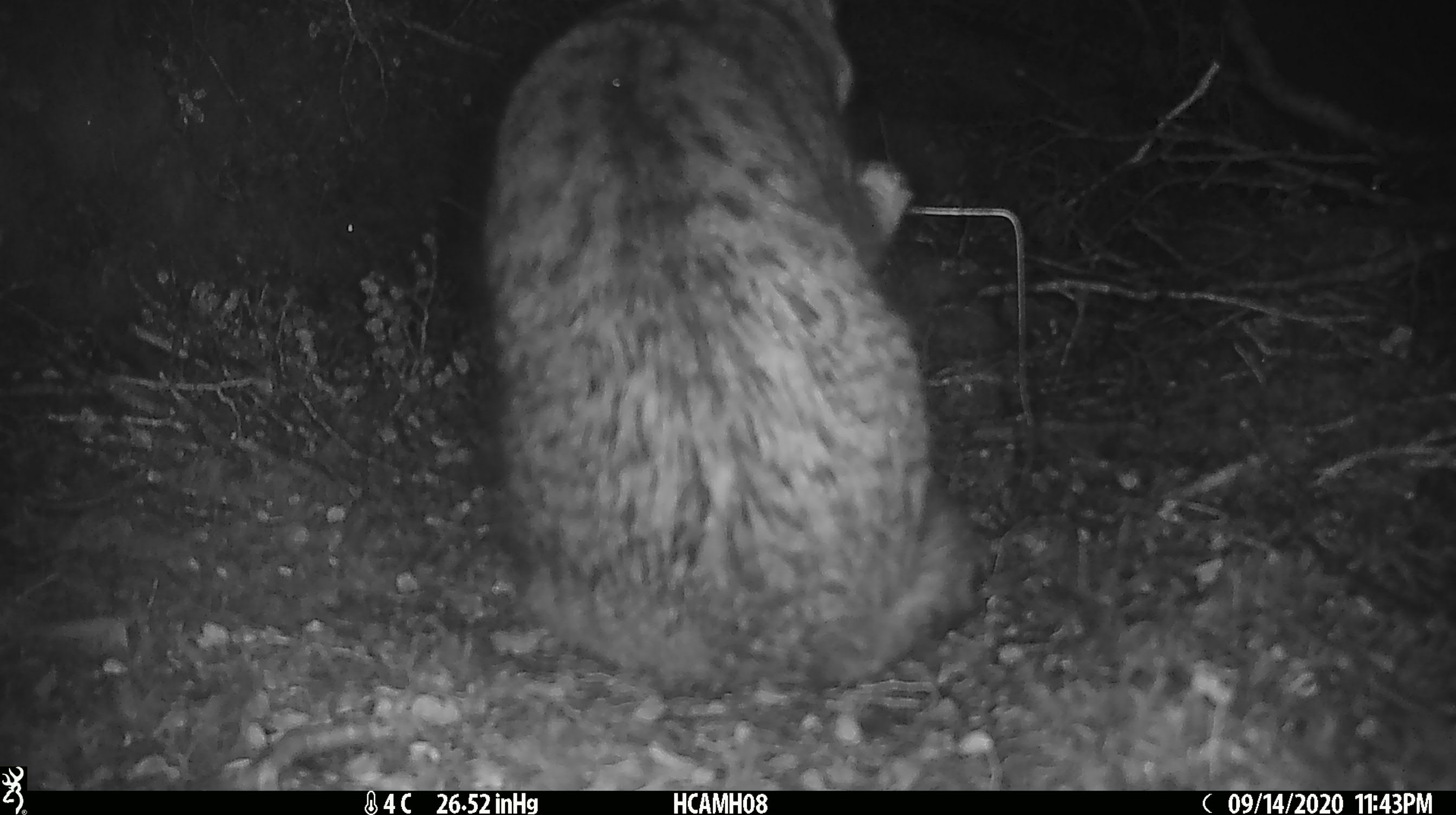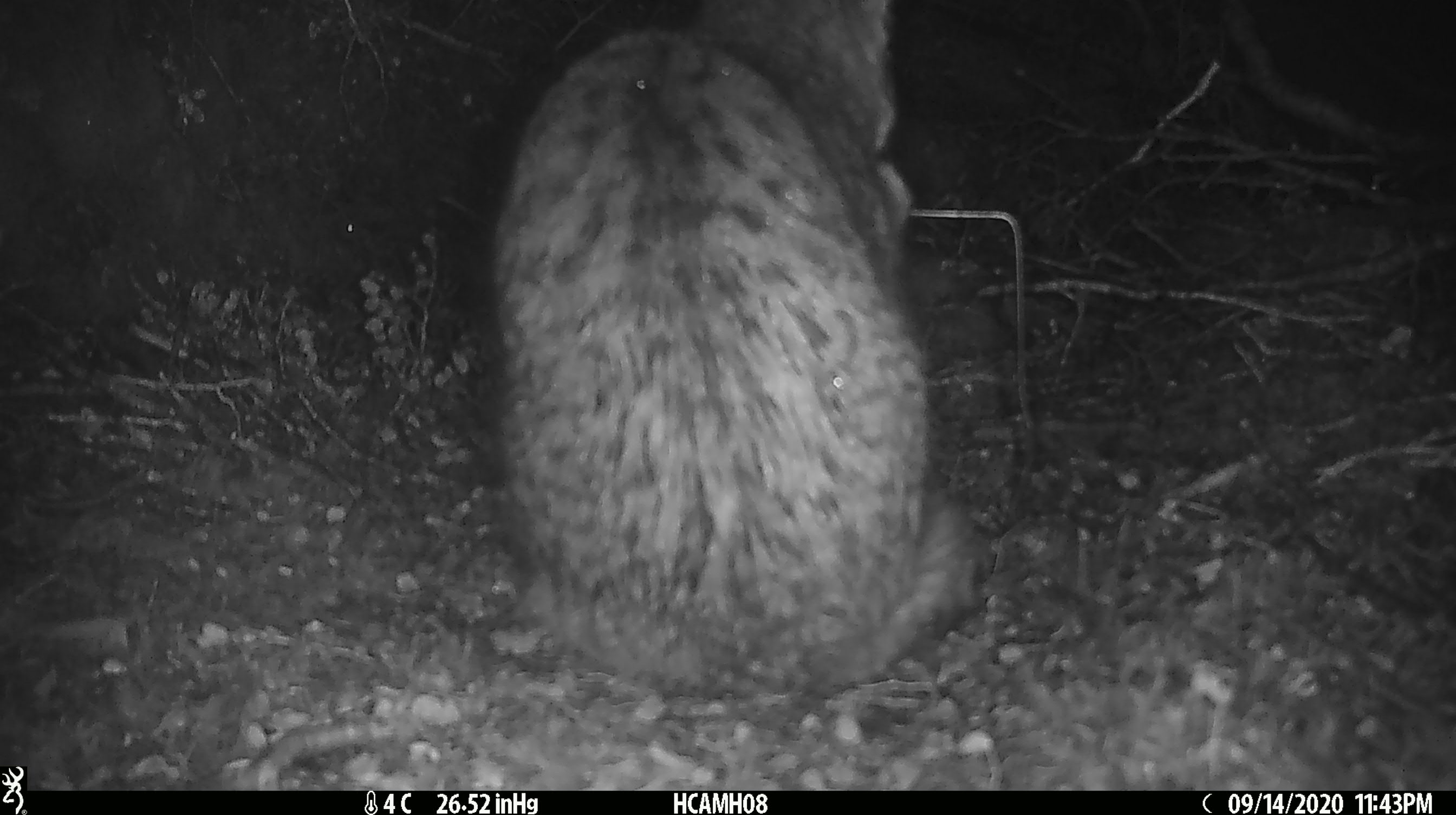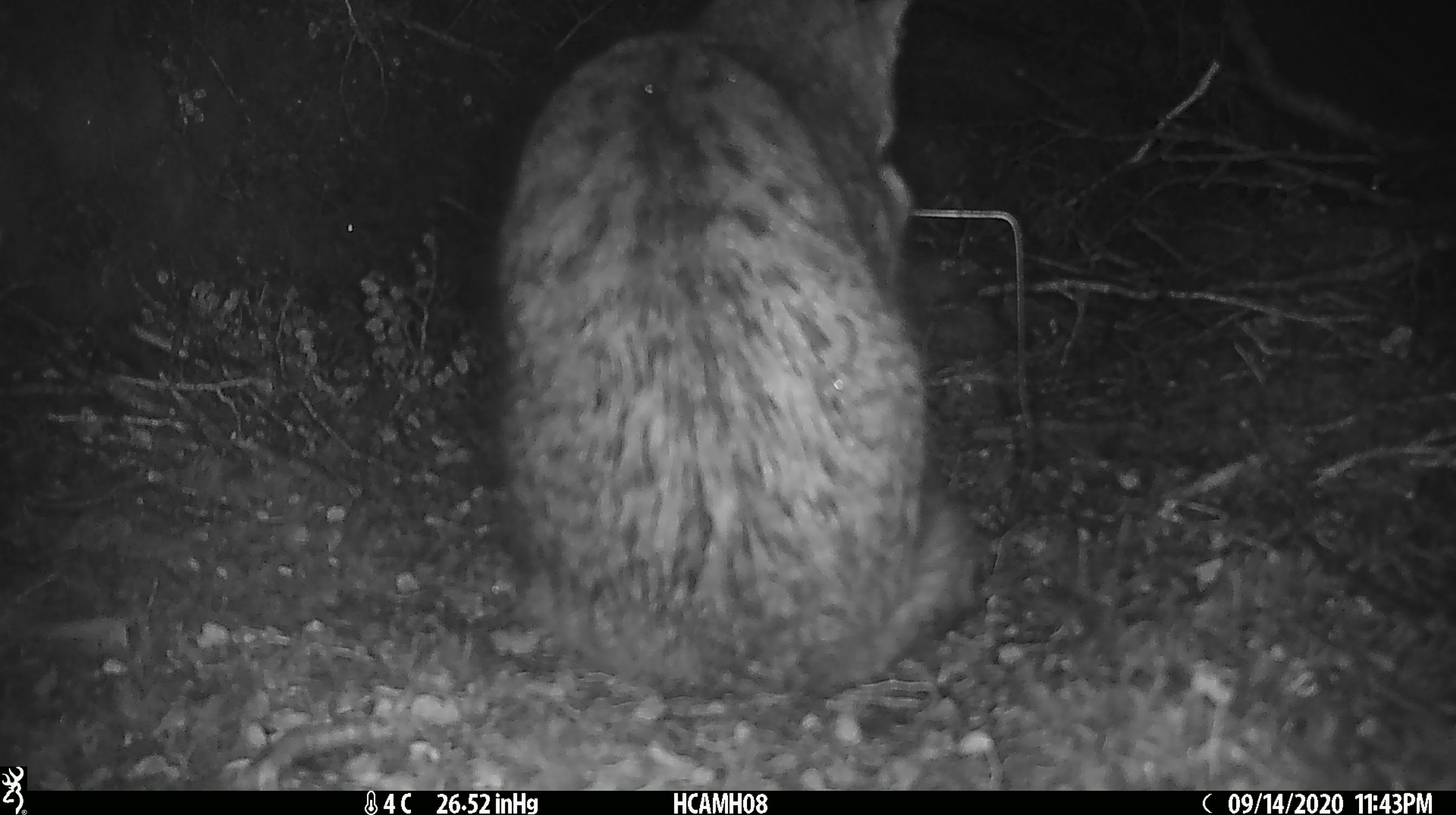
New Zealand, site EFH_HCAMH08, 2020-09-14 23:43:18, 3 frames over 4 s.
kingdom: Animalia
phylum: Chordata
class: Mammalia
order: Carnivora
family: Felidae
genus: Felis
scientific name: Felis catus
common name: domestic cat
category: cat